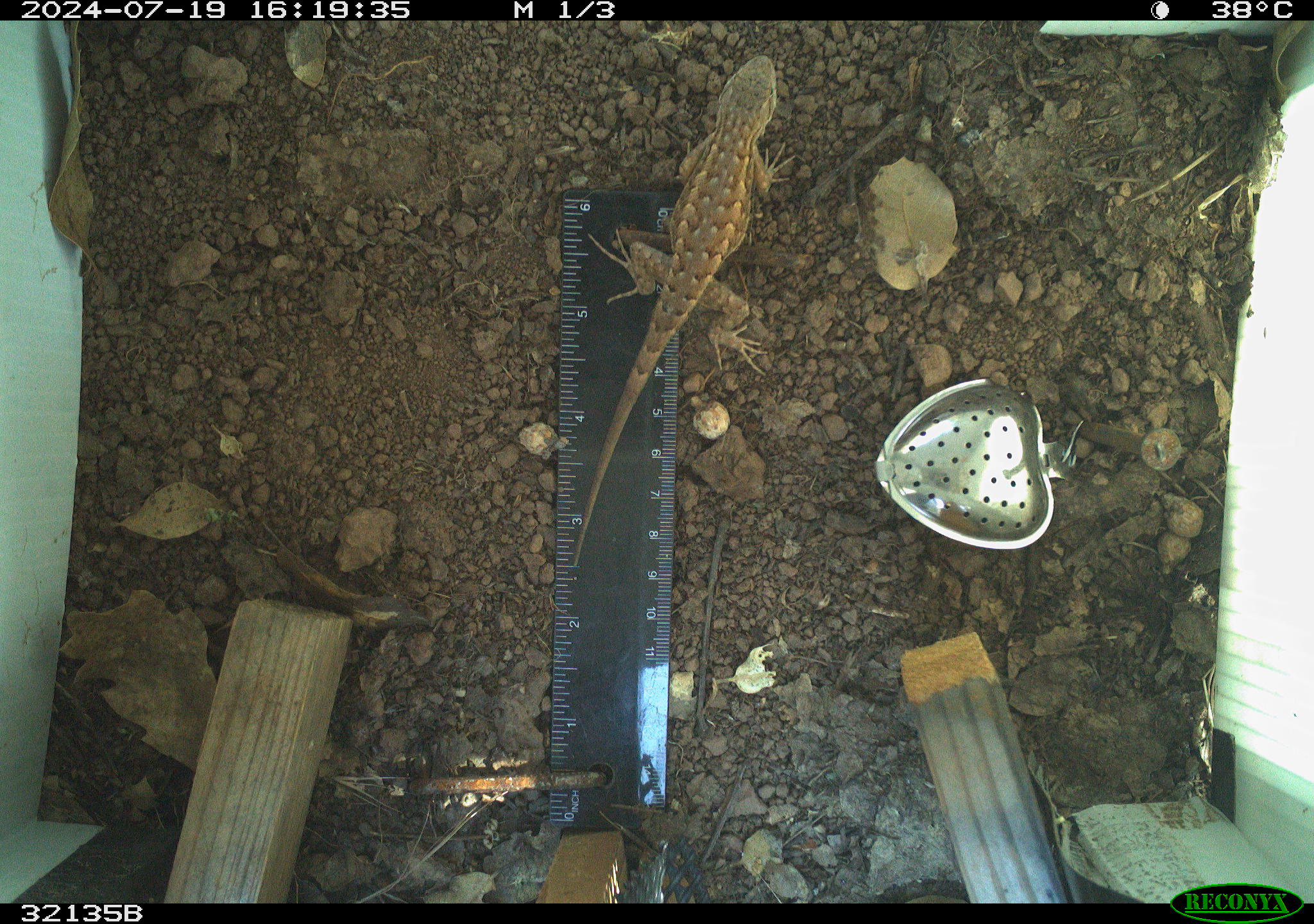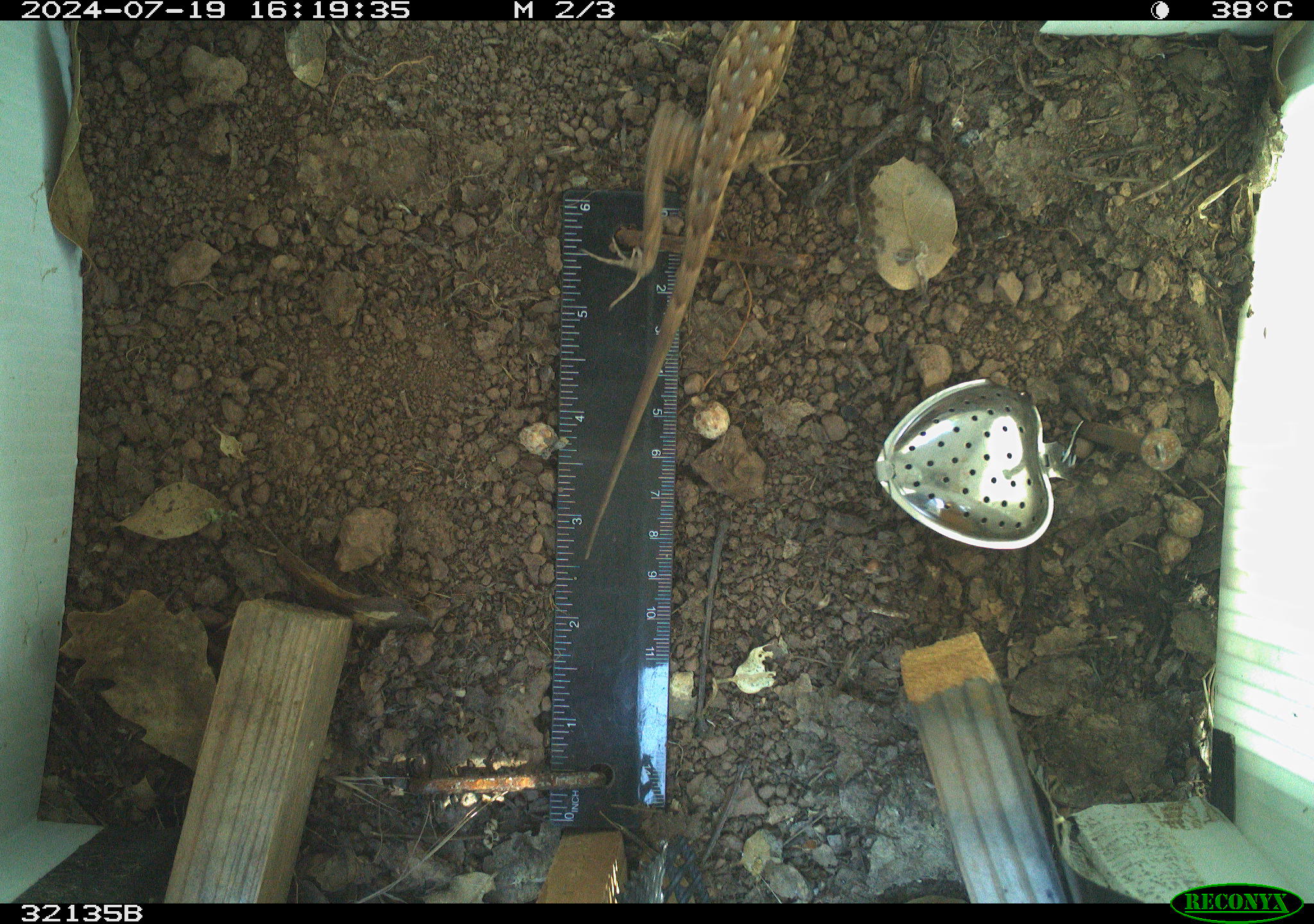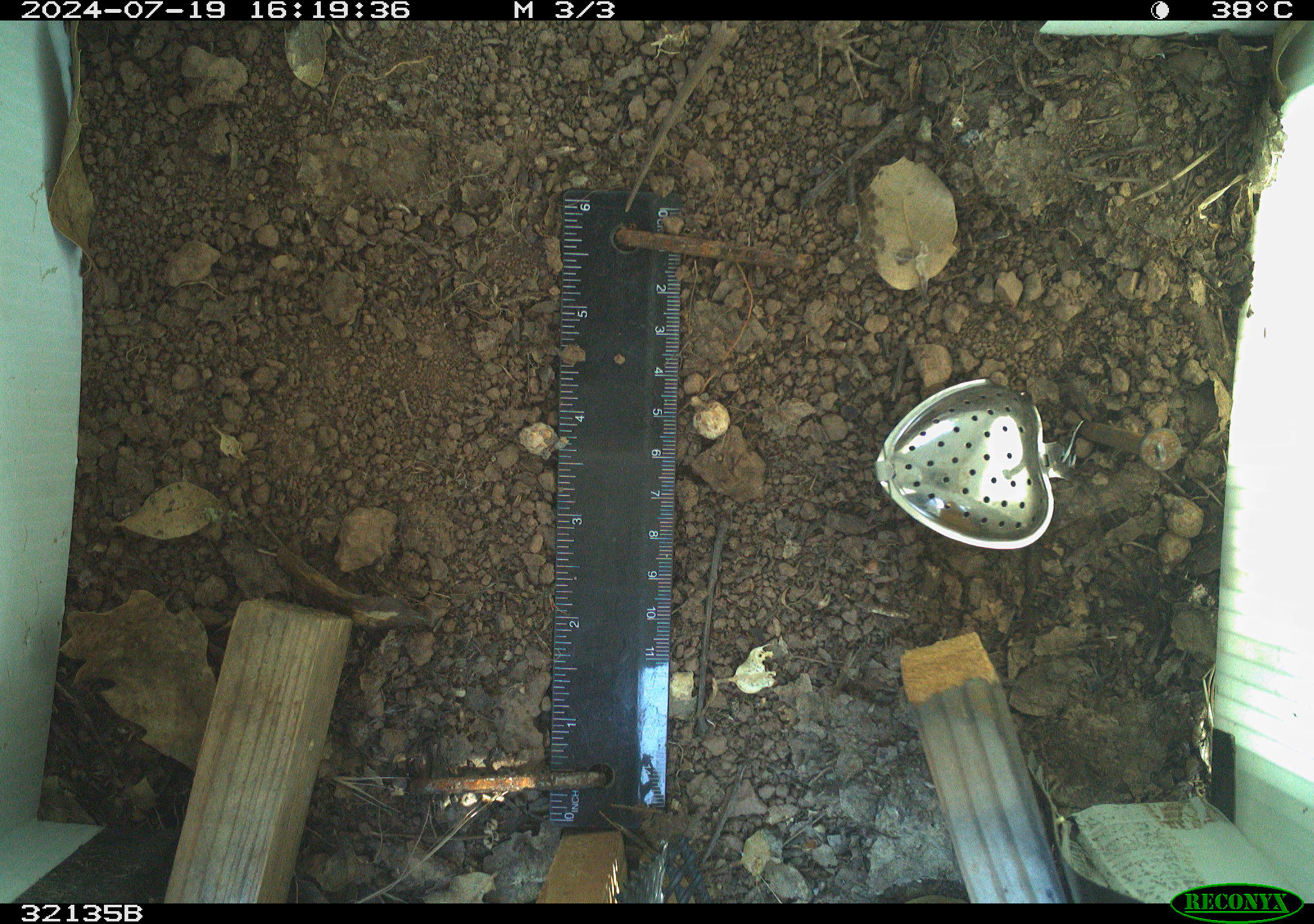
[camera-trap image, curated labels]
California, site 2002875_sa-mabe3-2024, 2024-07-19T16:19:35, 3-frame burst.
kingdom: Animalia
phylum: Chordata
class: Reptilia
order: Squamata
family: Phrynosomatidae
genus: Sceloporus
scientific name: Sceloporus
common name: spiny lizards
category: sceloporus species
Sceloporus species (spiny lizards) (Sceloporus).